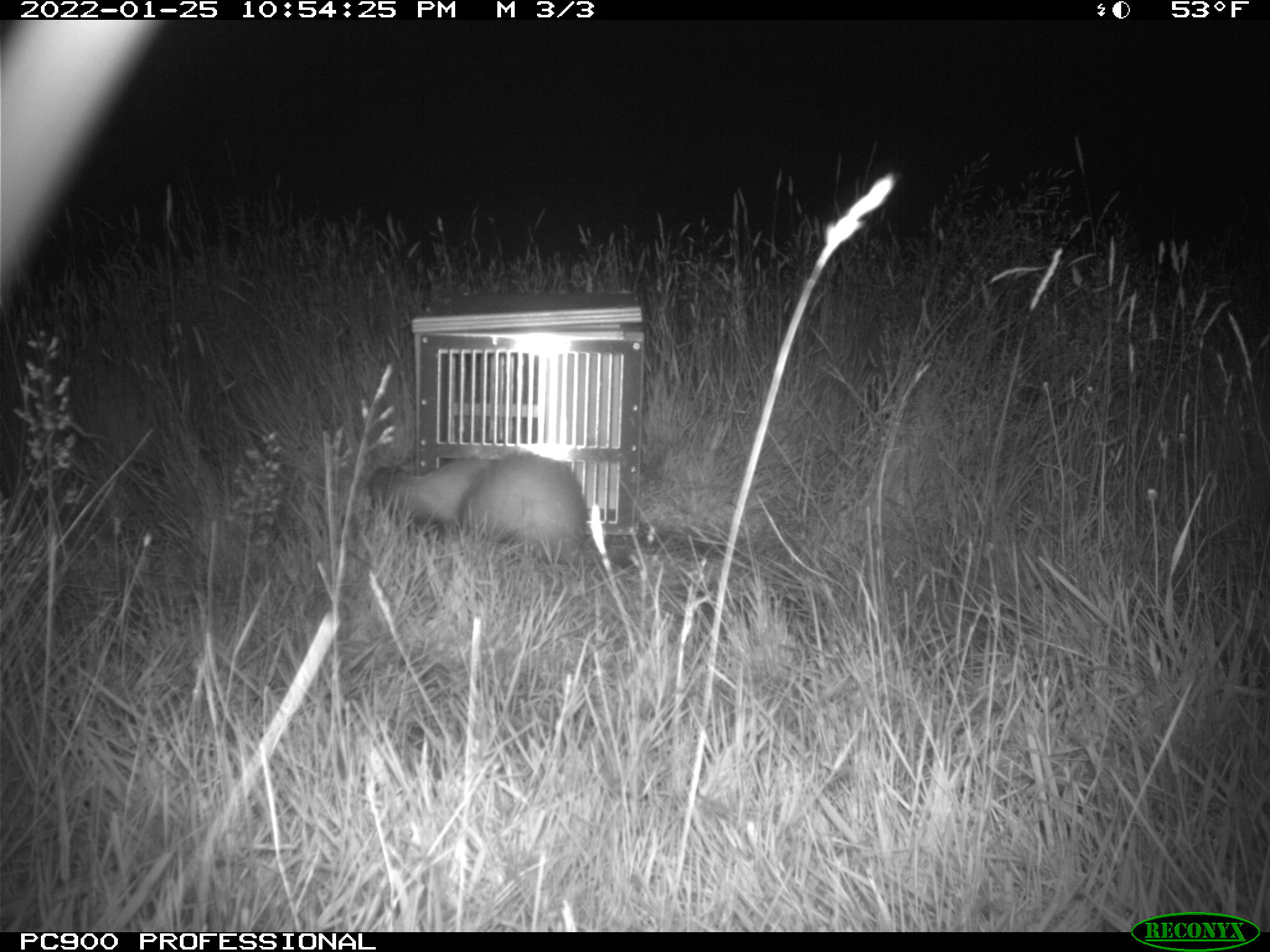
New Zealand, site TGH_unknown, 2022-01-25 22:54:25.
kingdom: Animalia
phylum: Chordata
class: Mammalia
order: Carnivora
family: Mustelidae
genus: Mustela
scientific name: Mustela furo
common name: ferret